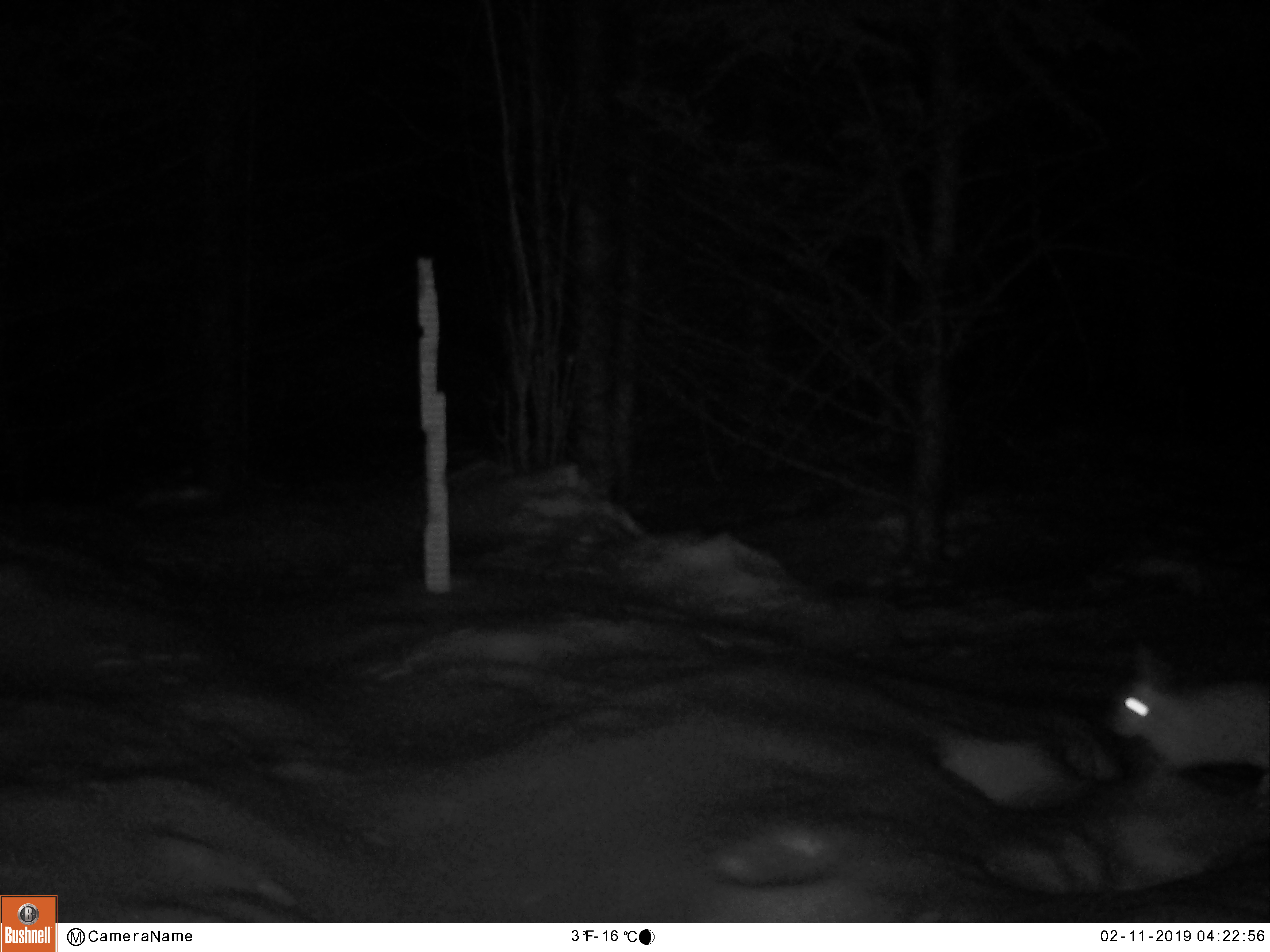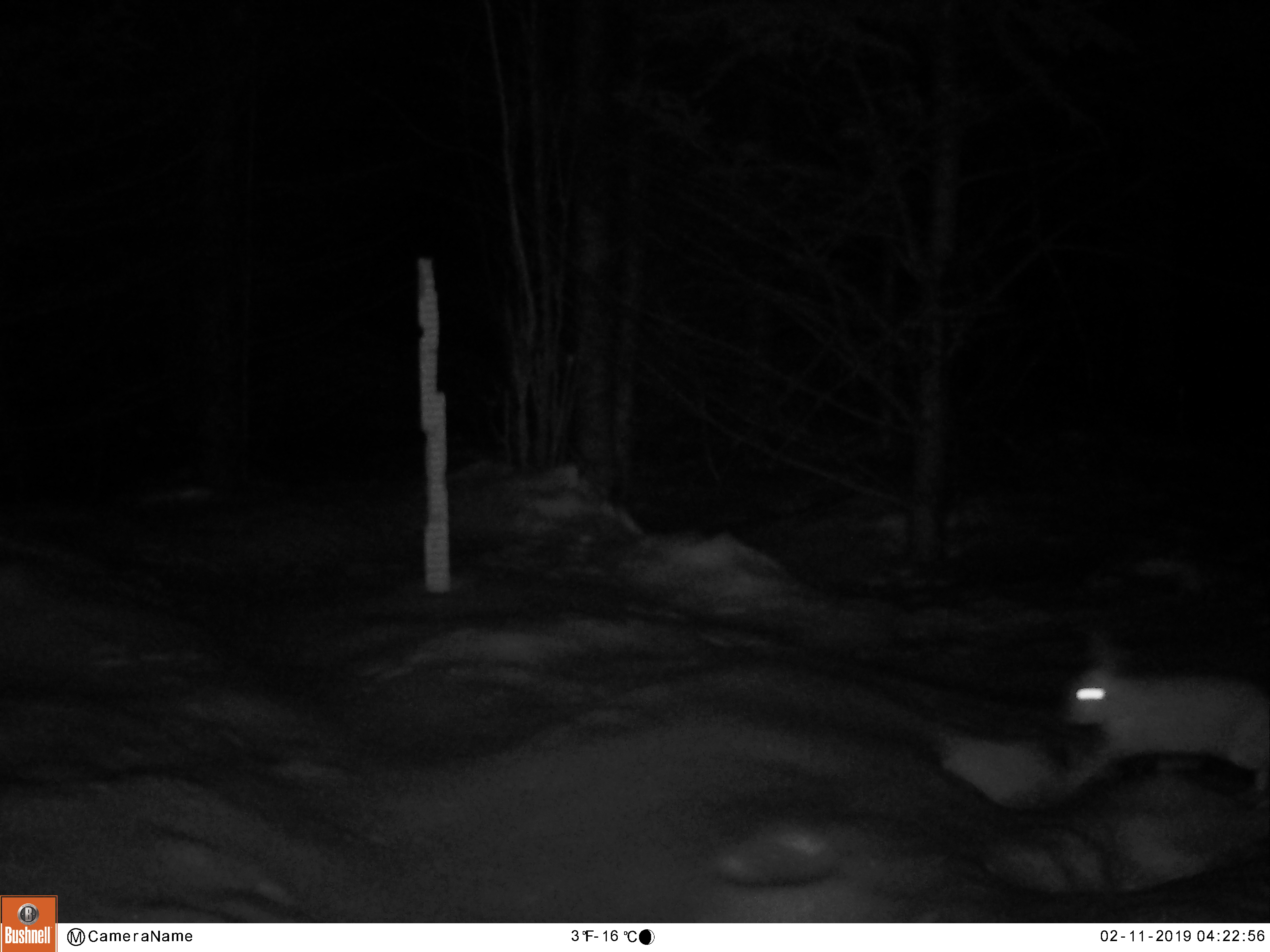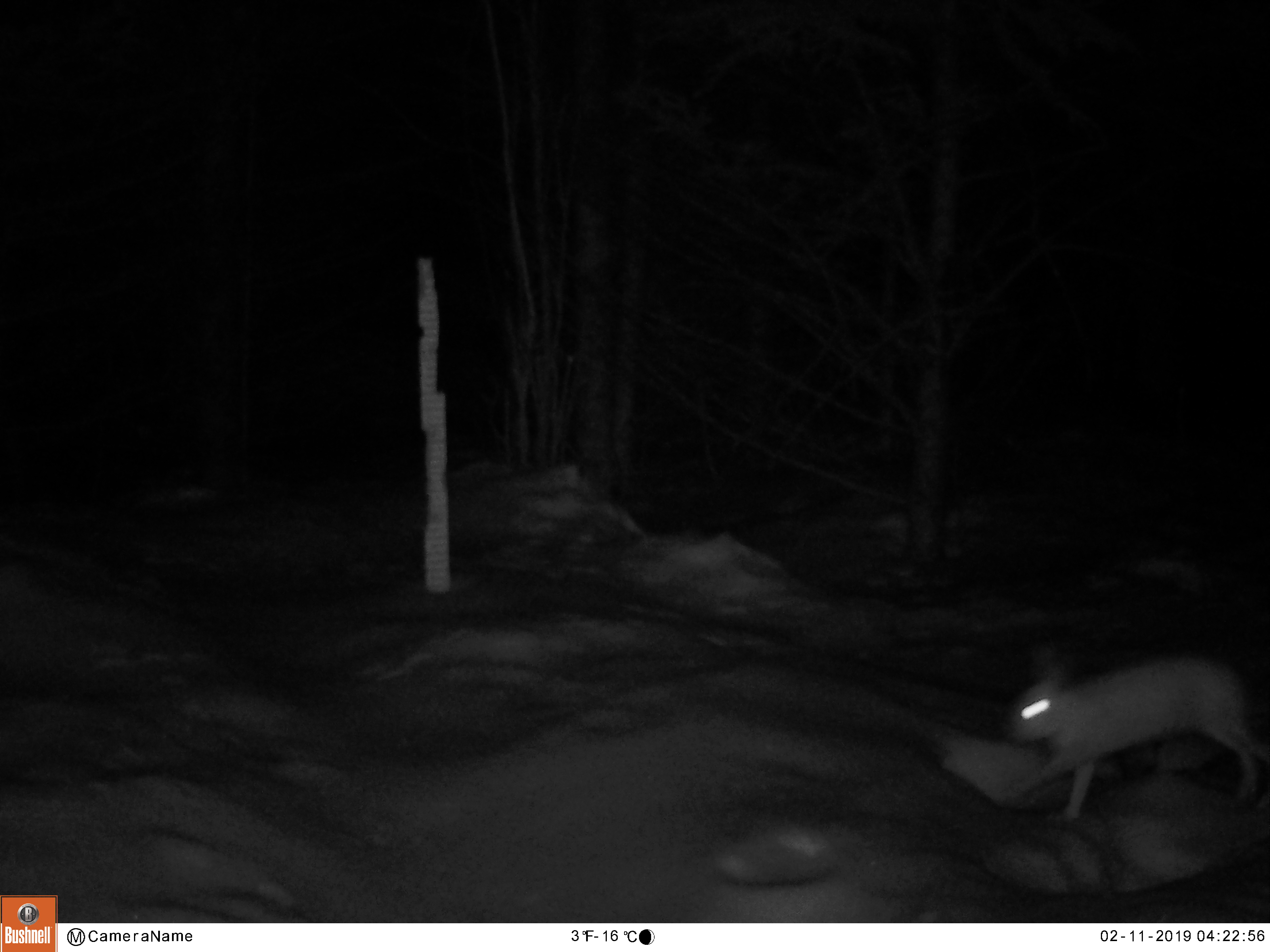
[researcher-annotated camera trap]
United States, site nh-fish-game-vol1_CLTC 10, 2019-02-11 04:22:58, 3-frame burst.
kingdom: Animalia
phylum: Chordata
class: Mammalia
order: Lagomorpha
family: Leporidae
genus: Lepus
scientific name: Lepus americanus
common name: snowshoe hare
Snowshoe hare (Lepus americanus).